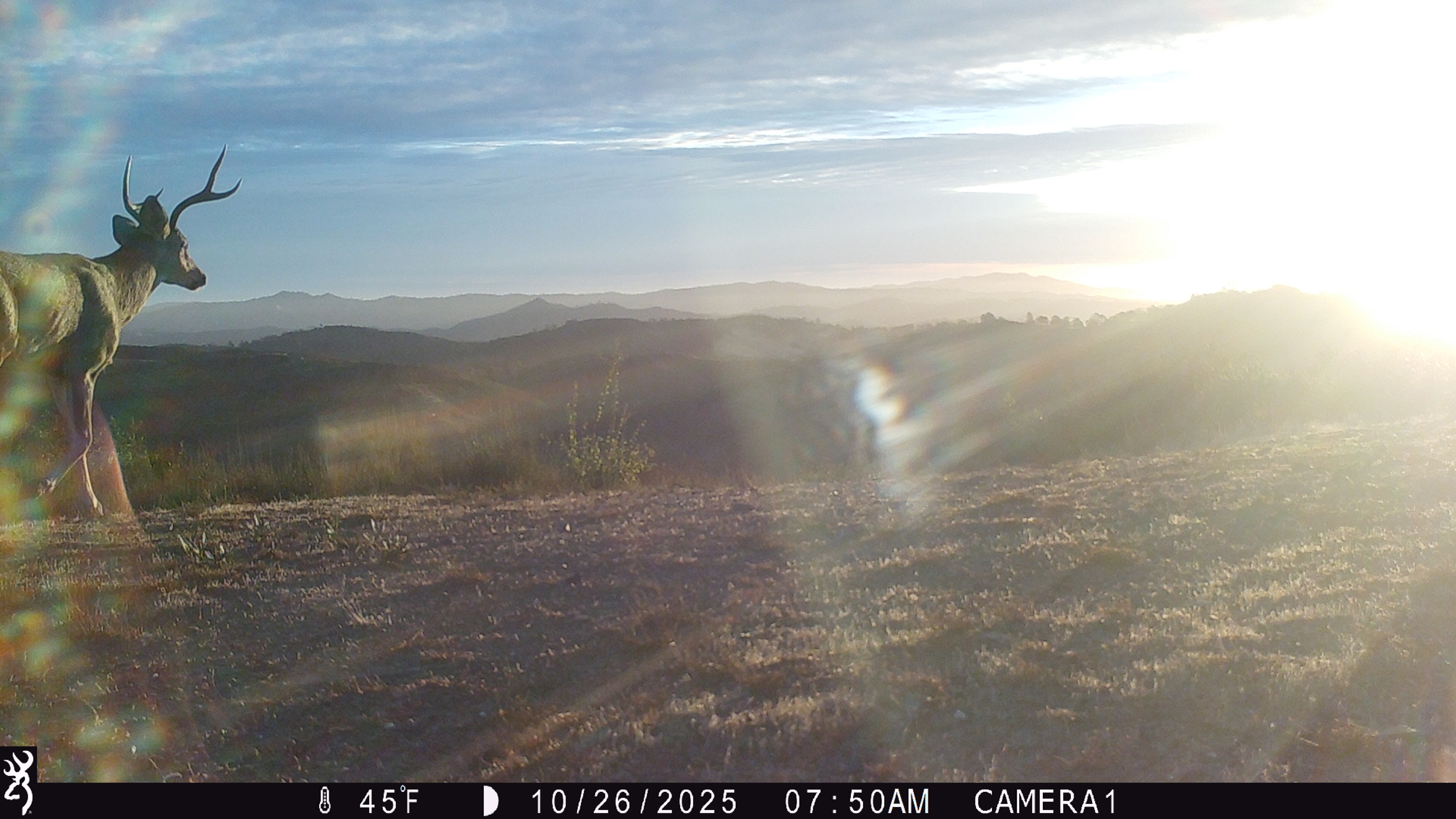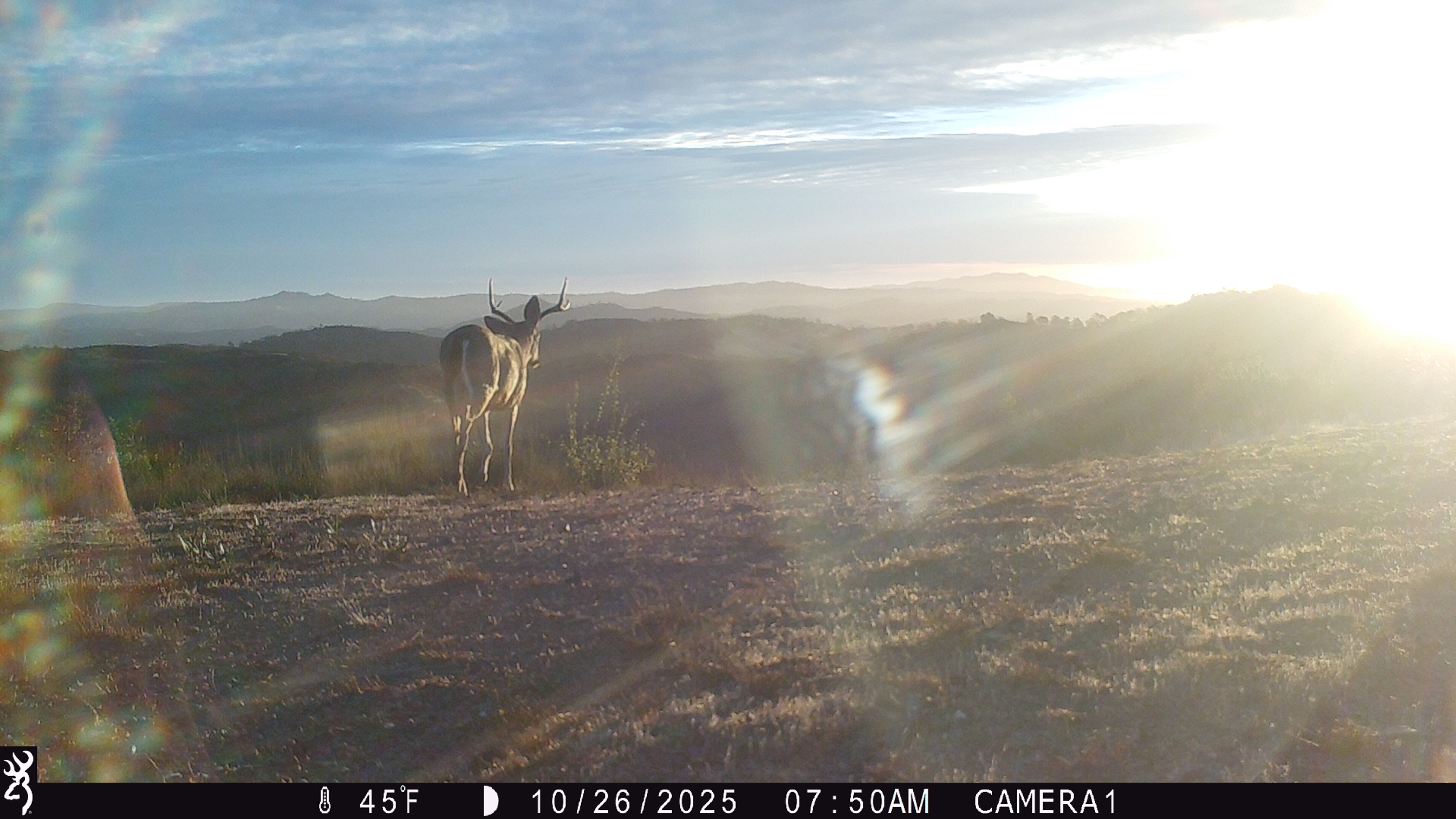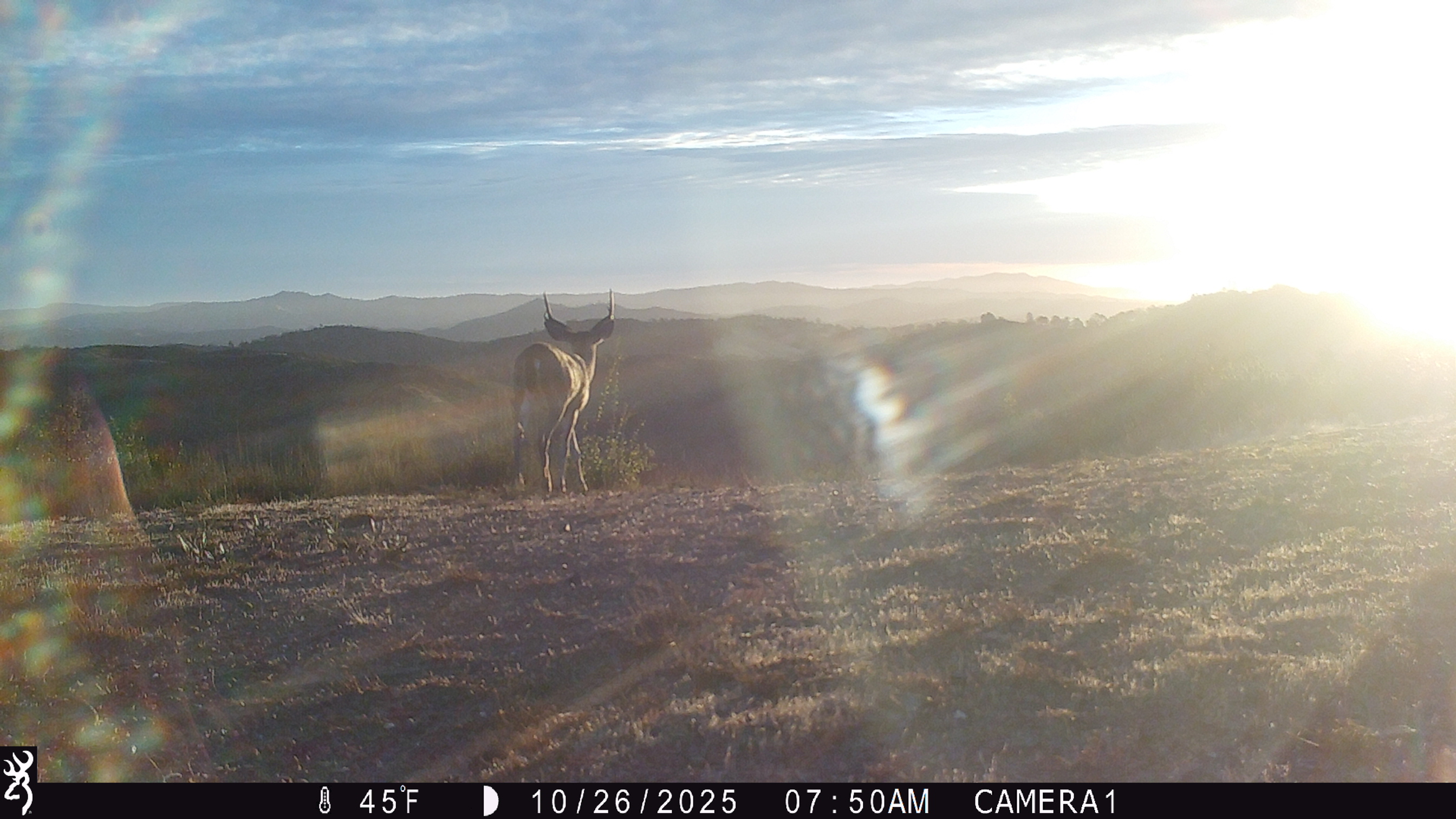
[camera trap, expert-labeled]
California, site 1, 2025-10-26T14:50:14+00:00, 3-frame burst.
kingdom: Animalia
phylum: Chordata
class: Mammalia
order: Artiodactyla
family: Cervidae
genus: Odocoileus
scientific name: Odocoileus hemionus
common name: mule deer